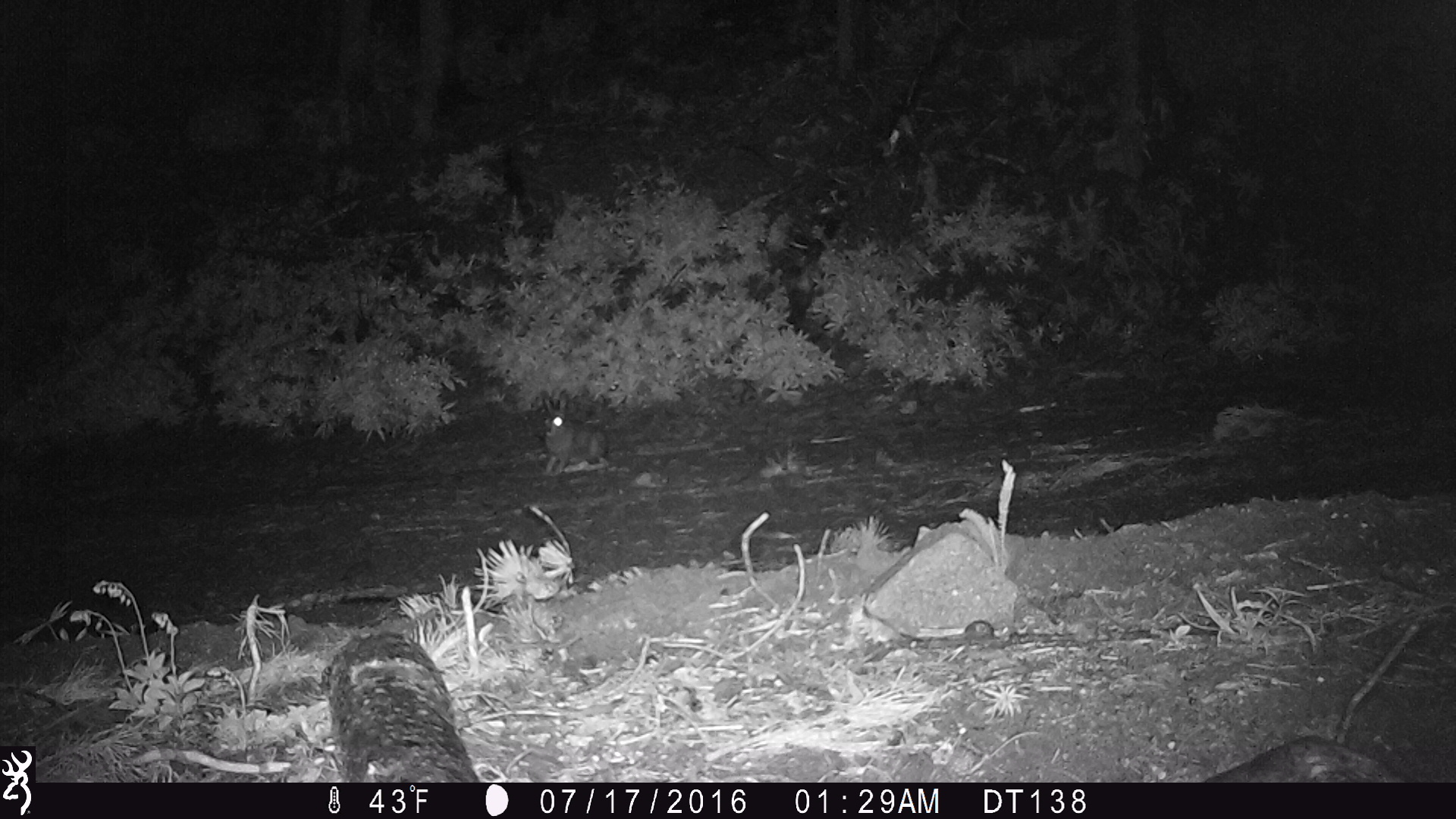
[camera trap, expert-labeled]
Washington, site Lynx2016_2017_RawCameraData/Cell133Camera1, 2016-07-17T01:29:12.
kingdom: Animalia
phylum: Chordata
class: Mammalia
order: Lagomorpha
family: Leporidae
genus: Lepus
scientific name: Lepus americanus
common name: snowshoe hare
Lepus americanus (snowshoe hare). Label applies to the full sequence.